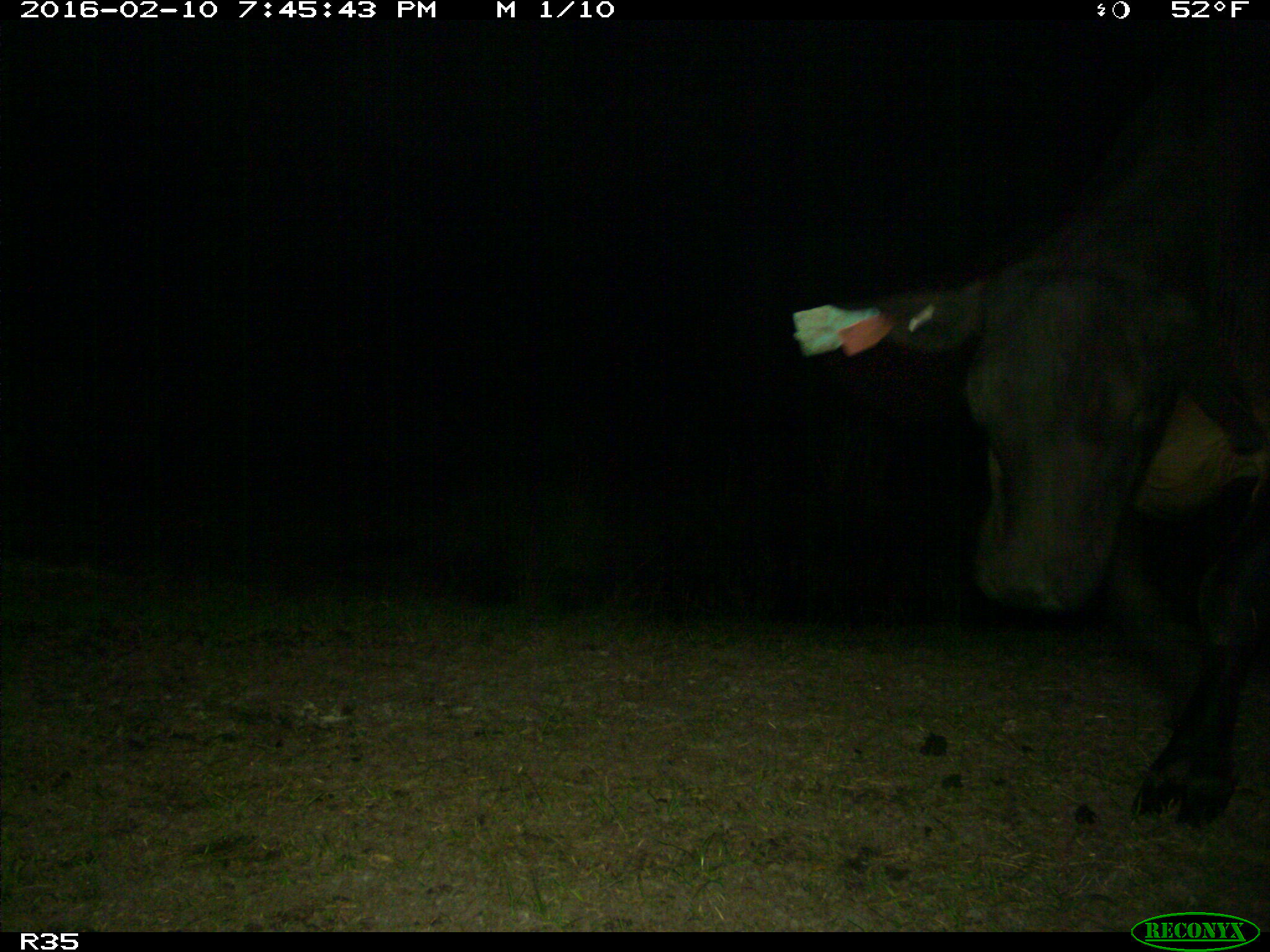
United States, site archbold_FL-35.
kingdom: Animalia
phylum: Chordata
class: Mammalia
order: Artiodactyla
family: Bovidae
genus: Bos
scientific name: Bos taurus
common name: domestic cow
Bos taurus (domestic cow).